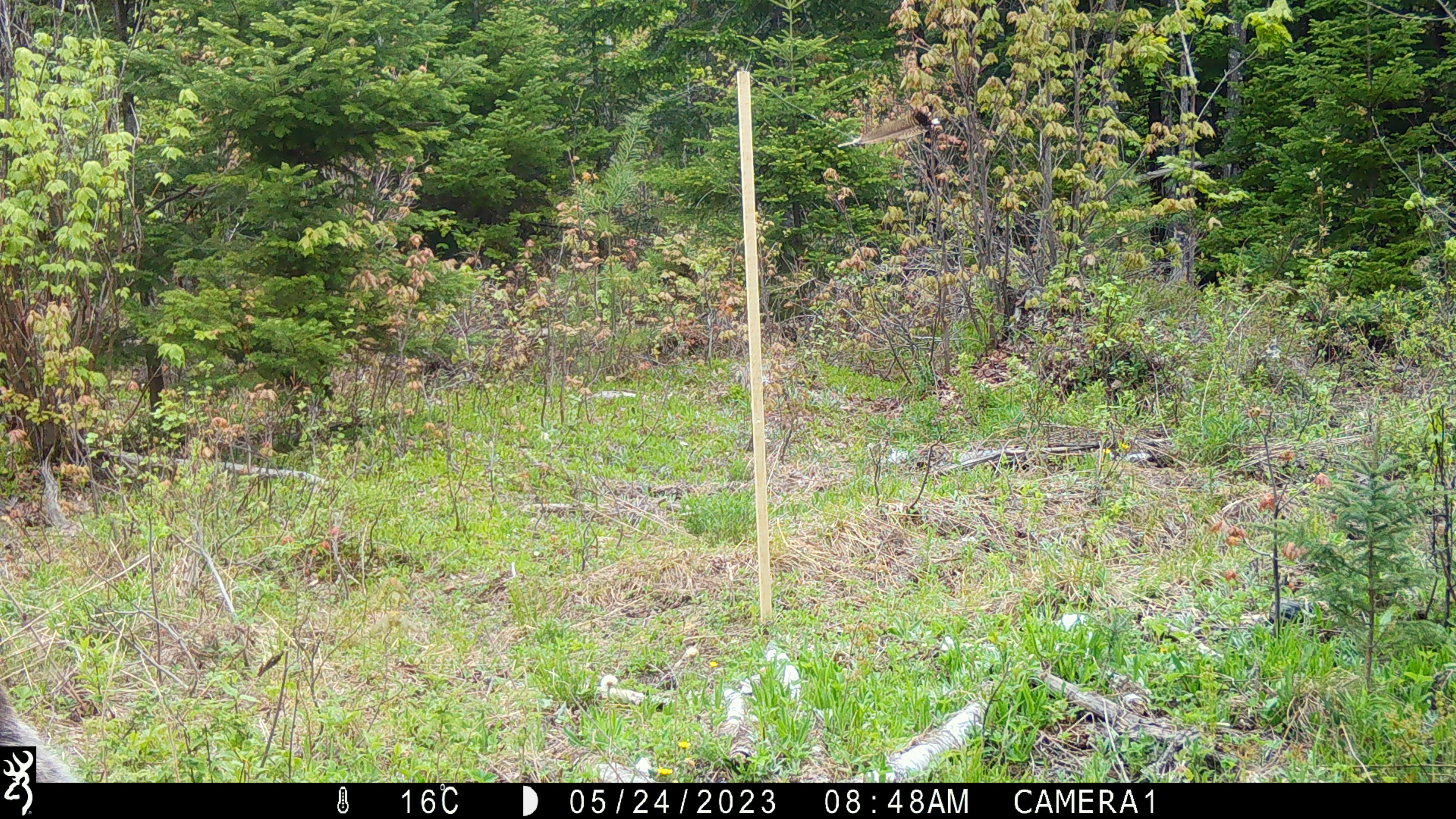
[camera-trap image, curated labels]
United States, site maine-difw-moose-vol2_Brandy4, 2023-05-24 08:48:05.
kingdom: Animalia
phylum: Chordata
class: Mammalia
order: Artiodactyla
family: Cervidae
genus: Alces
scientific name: Alces alces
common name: moose